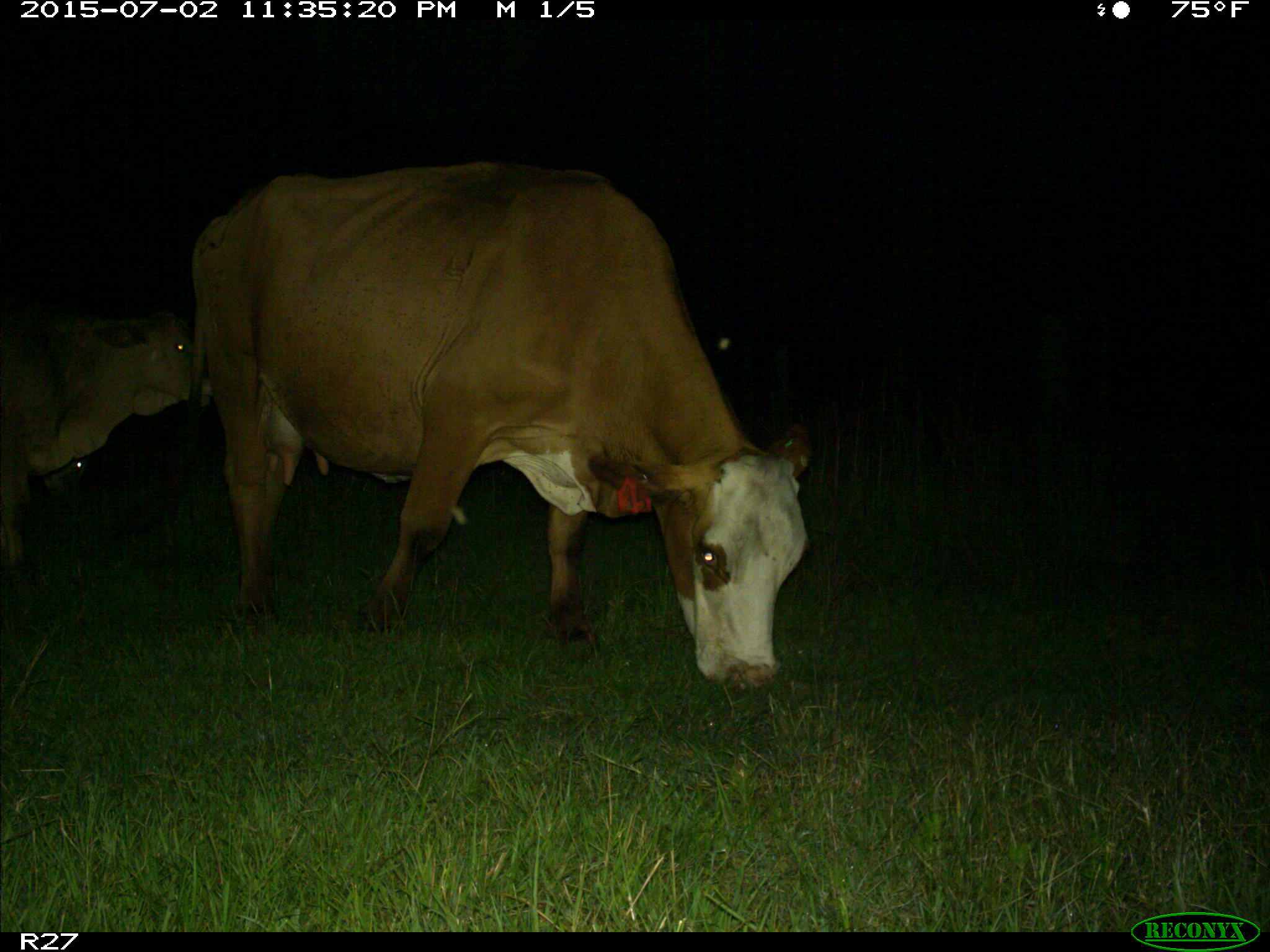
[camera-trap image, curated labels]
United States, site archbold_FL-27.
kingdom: Animalia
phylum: Chordata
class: Mammalia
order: Artiodactyla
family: Bovidae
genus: Bos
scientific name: Bos taurus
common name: domestic cow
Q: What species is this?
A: Bos taurus (domestic cow).